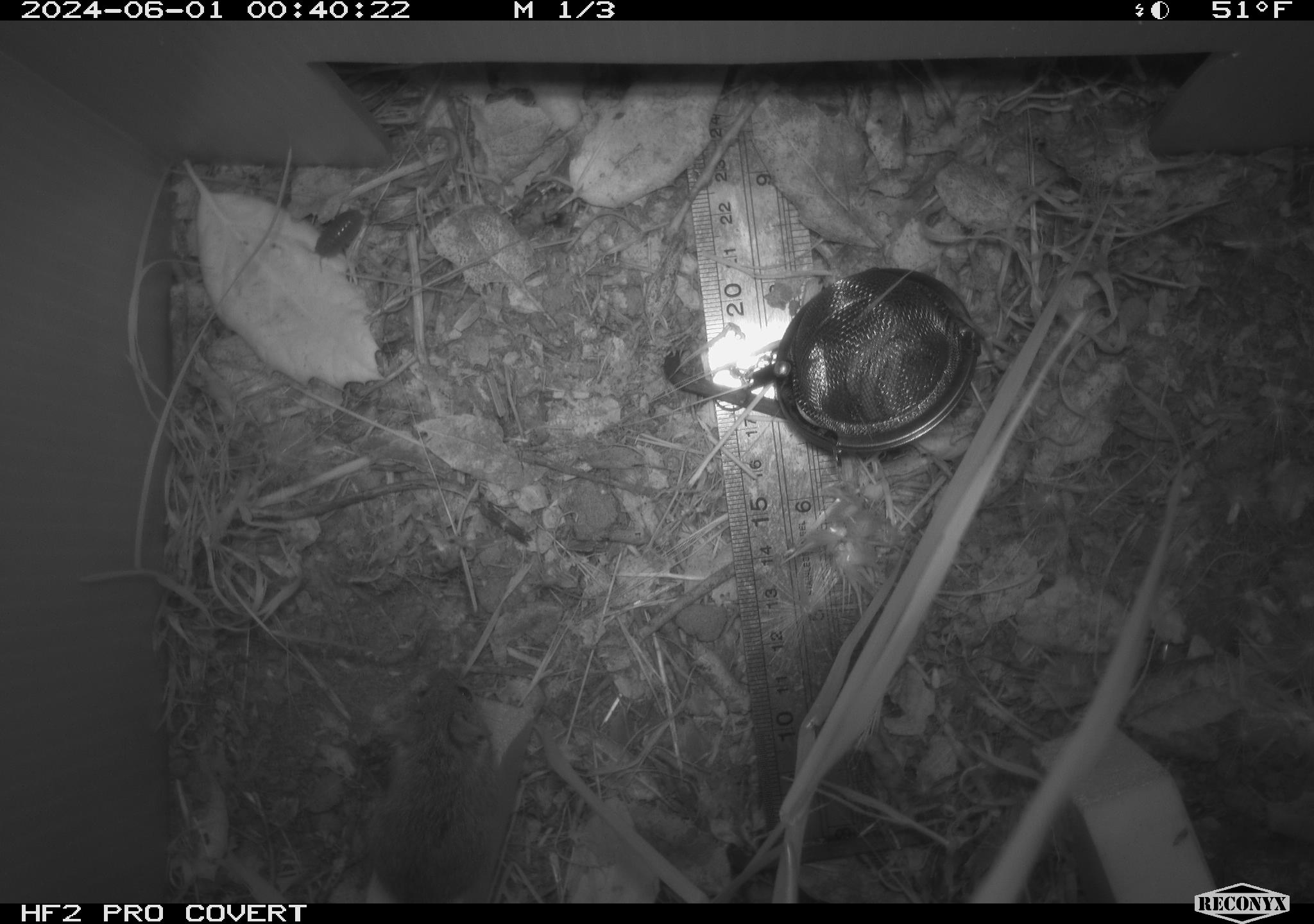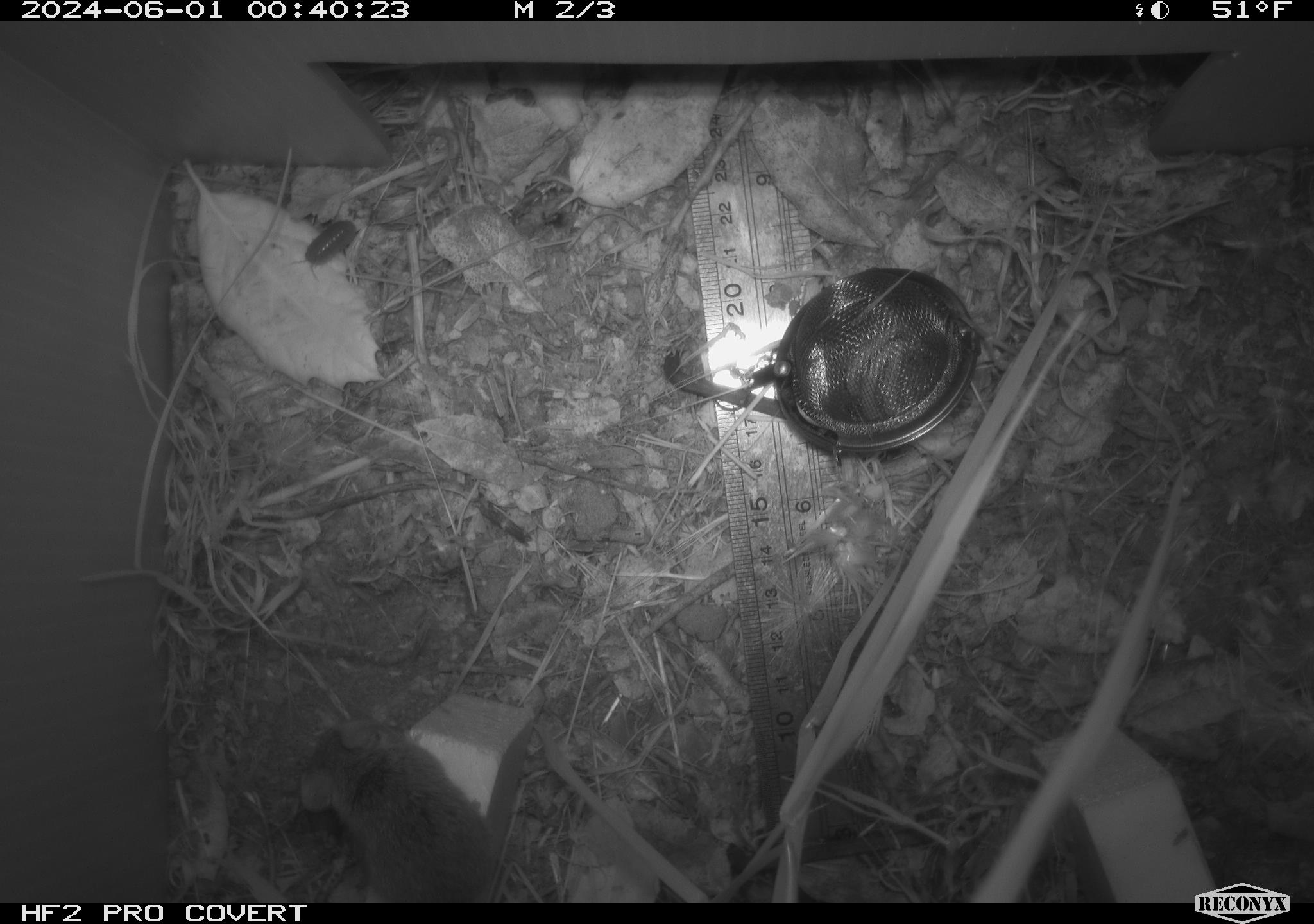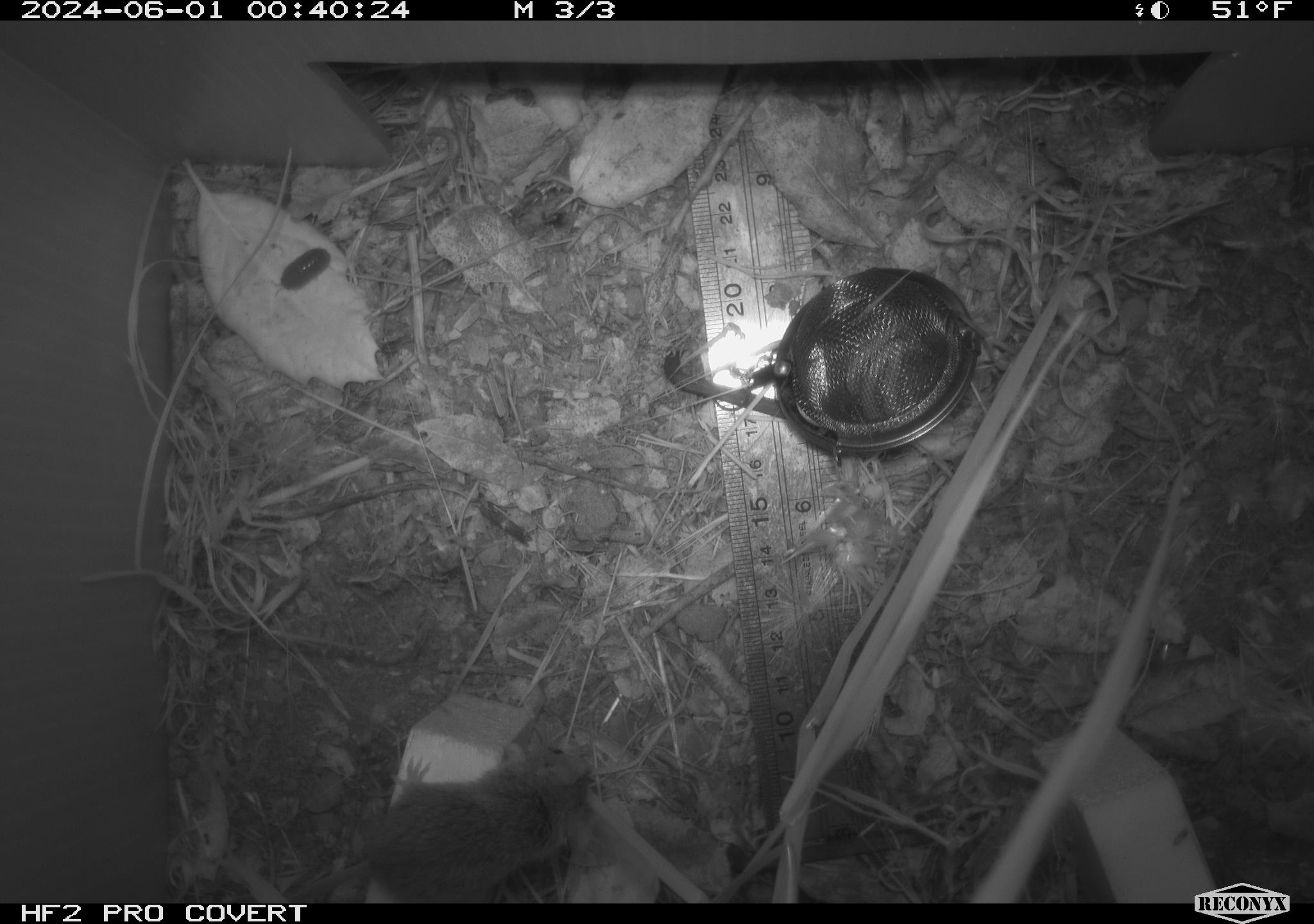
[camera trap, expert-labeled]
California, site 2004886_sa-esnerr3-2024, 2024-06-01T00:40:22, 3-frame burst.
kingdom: Animalia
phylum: Chordata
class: Mammalia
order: Rodentia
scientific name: Rodentia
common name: rodent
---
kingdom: Animalia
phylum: Arthropoda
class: Insecta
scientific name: Insecta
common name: insect